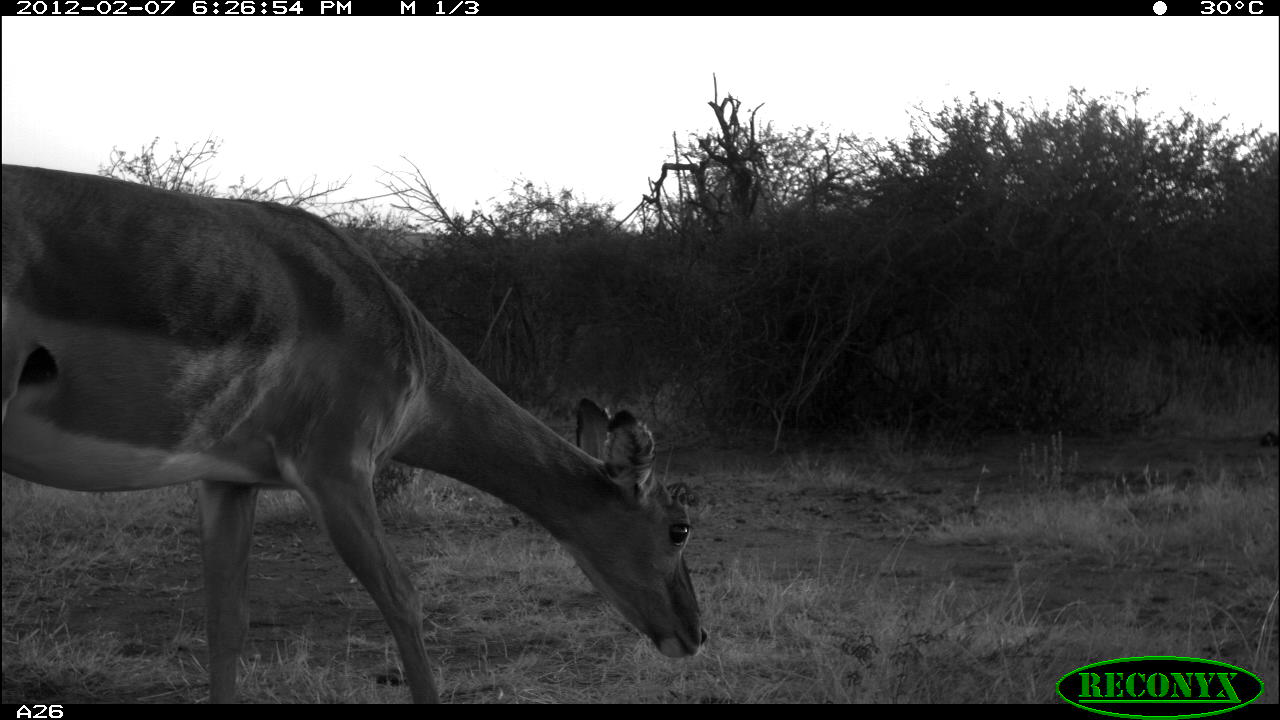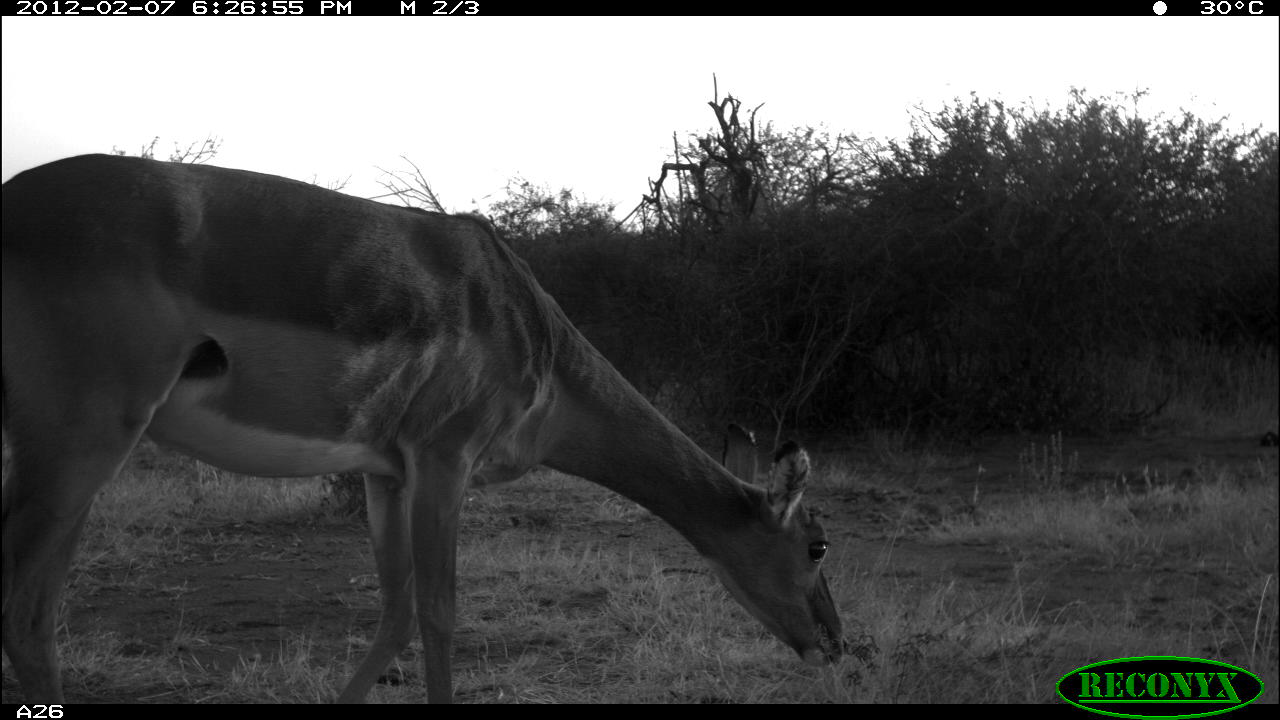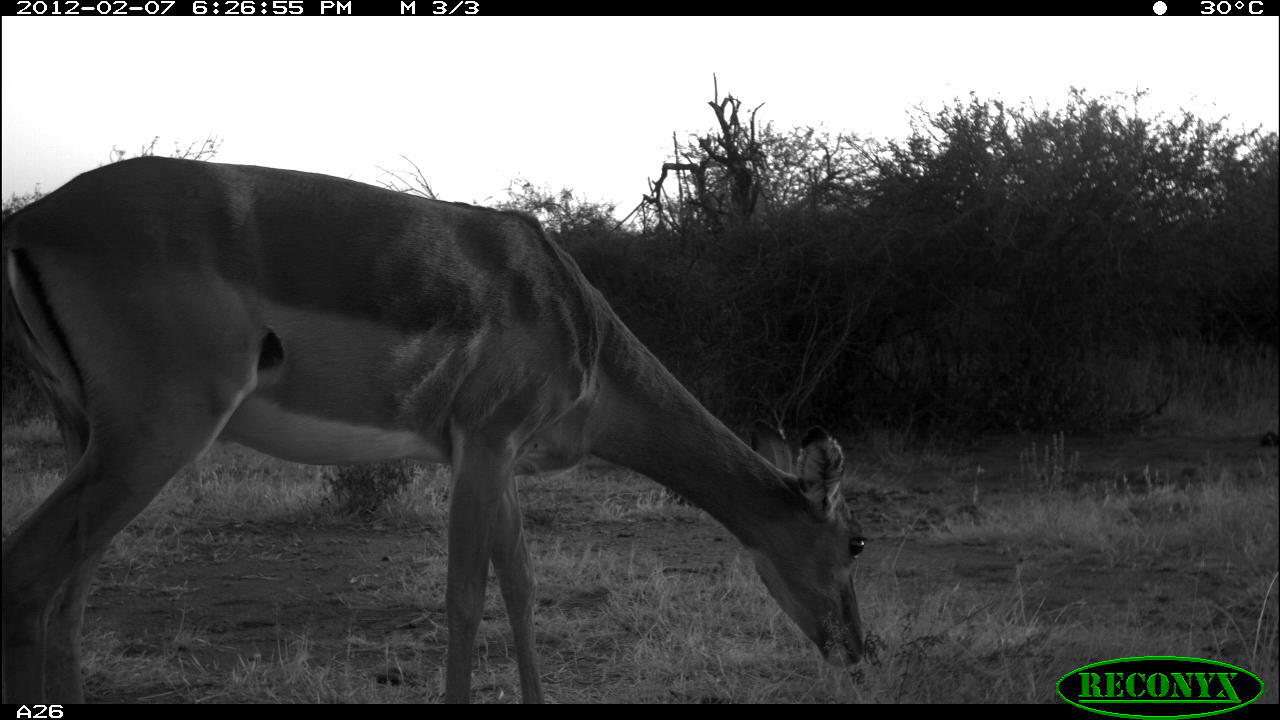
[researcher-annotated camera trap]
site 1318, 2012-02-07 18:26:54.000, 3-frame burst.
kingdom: Animalia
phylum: Chordata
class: Mammalia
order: Artiodactyla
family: Bovidae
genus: Aepyceros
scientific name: Aepyceros melampus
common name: impala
Aepyceros melampus (impala), count 1.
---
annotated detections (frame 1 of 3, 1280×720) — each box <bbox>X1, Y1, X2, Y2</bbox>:
aepyceros melampus: <bbox>2, 164, 711, 705</bbox>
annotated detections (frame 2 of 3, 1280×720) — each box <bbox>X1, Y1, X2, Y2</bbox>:
aepyceros melampus: <bbox>0, 152, 849, 704</bbox>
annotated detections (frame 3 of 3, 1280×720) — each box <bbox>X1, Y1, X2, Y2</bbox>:
aepyceros melampus: <bbox>0, 152, 866, 704</bbox>